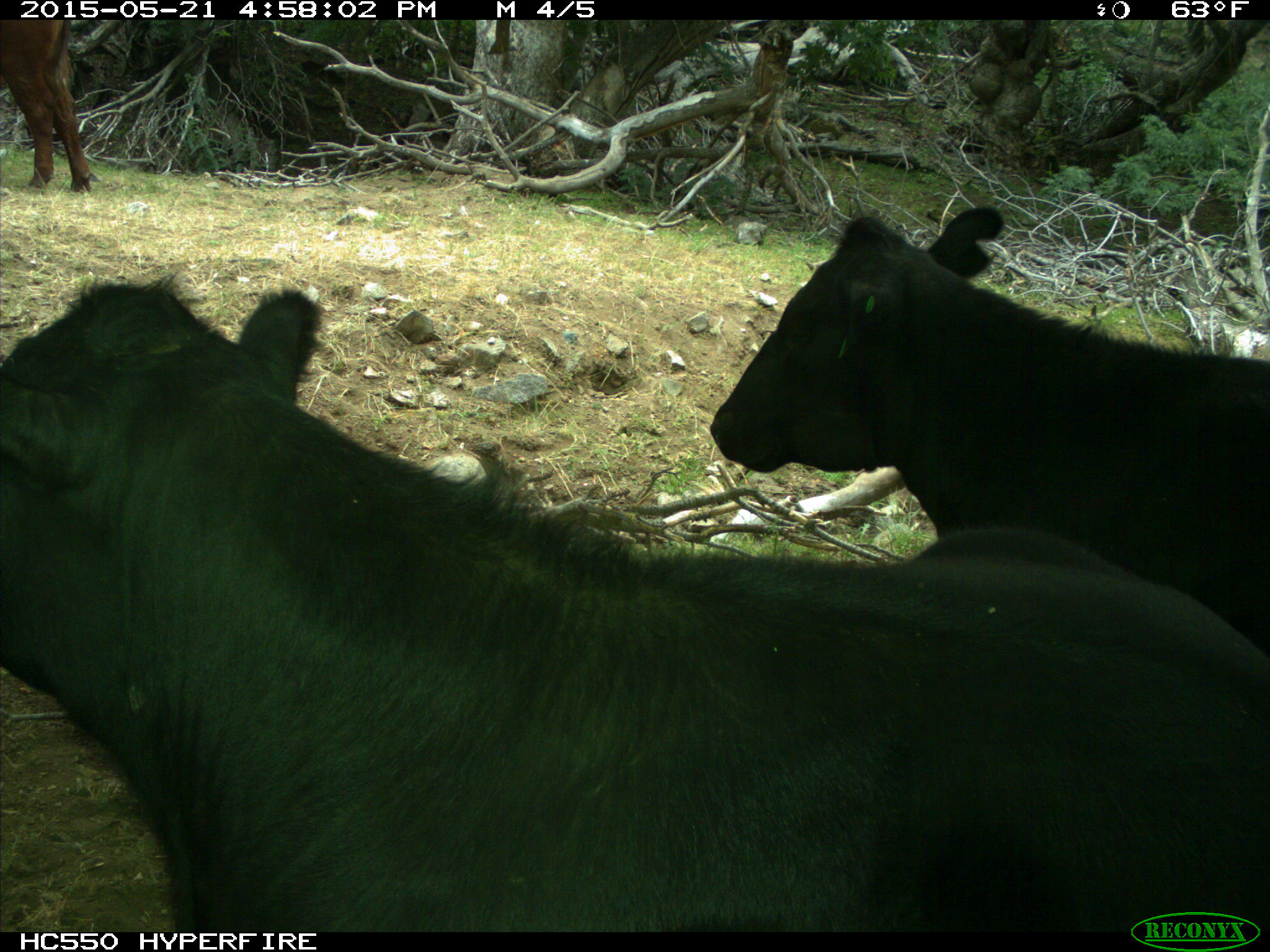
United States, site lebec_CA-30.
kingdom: Animalia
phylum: Chordata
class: Mammalia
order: Artiodactyla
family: Bovidae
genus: Bos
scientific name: Bos taurus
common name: domestic cow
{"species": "Bos taurus (domestic cow)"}